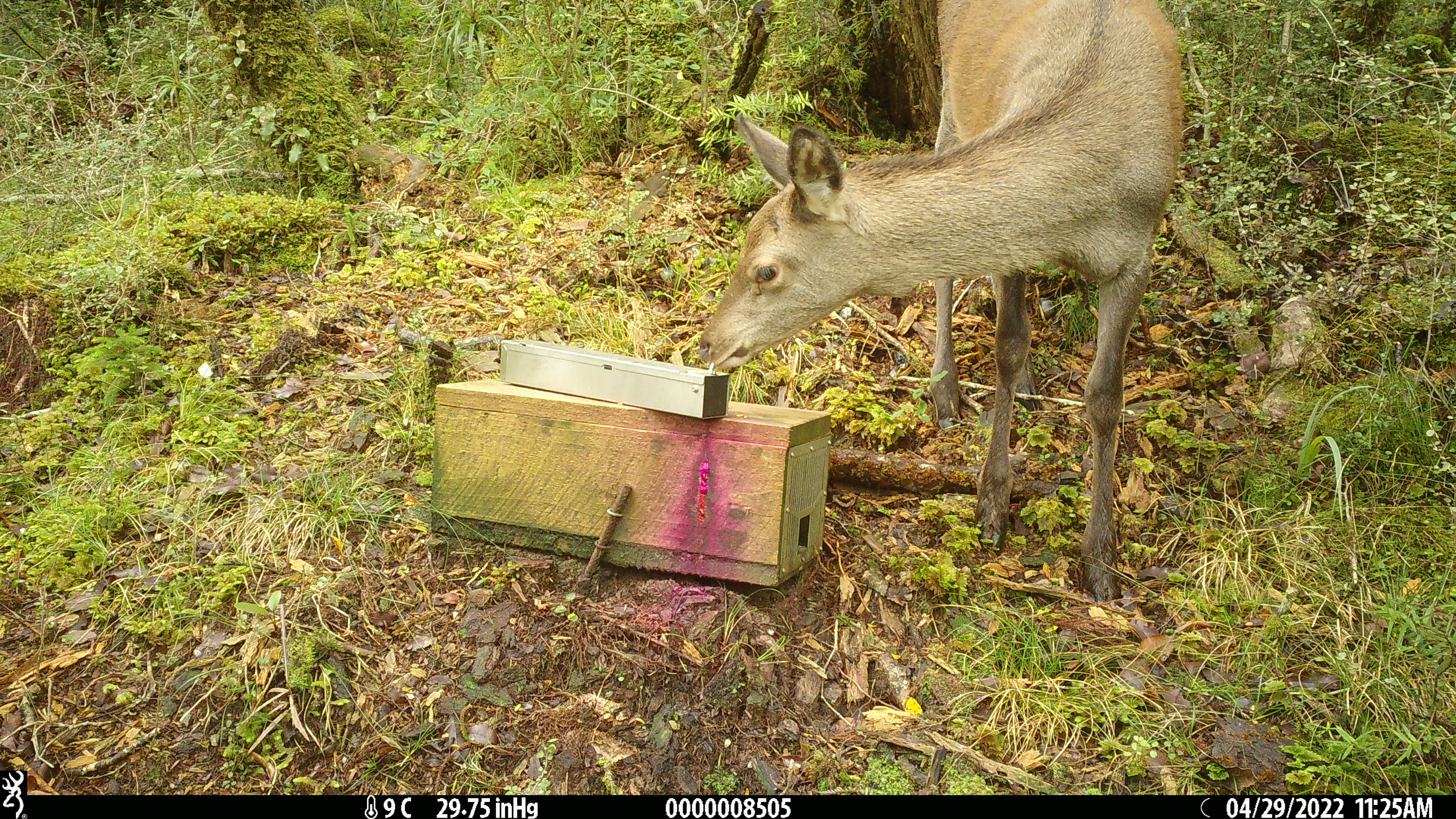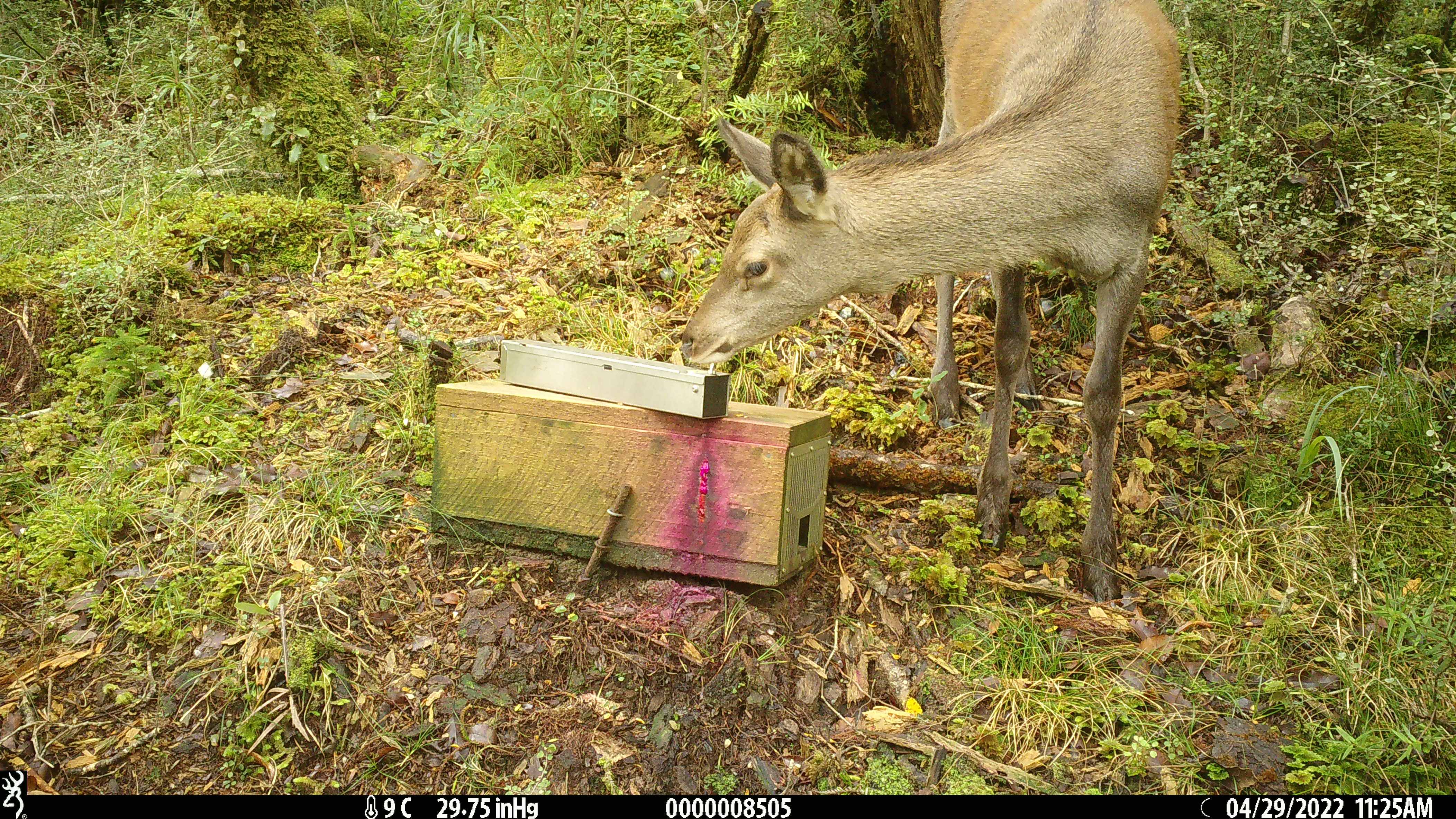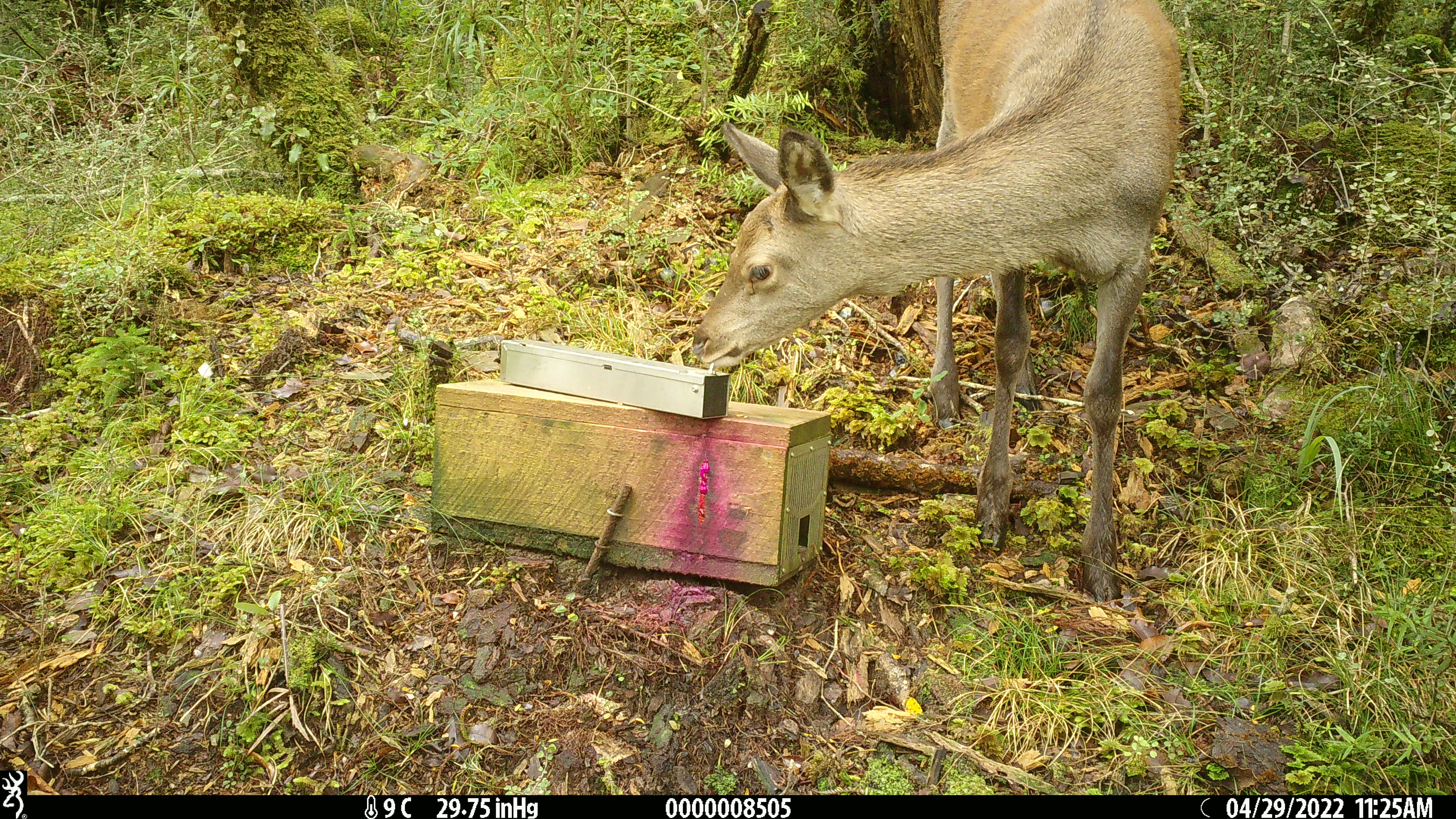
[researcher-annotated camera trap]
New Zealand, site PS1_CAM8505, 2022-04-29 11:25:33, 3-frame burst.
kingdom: Animalia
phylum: Chordata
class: Mammalia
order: Artiodactyla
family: Cervidae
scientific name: Cervidae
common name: deer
Deer (Cervidae).